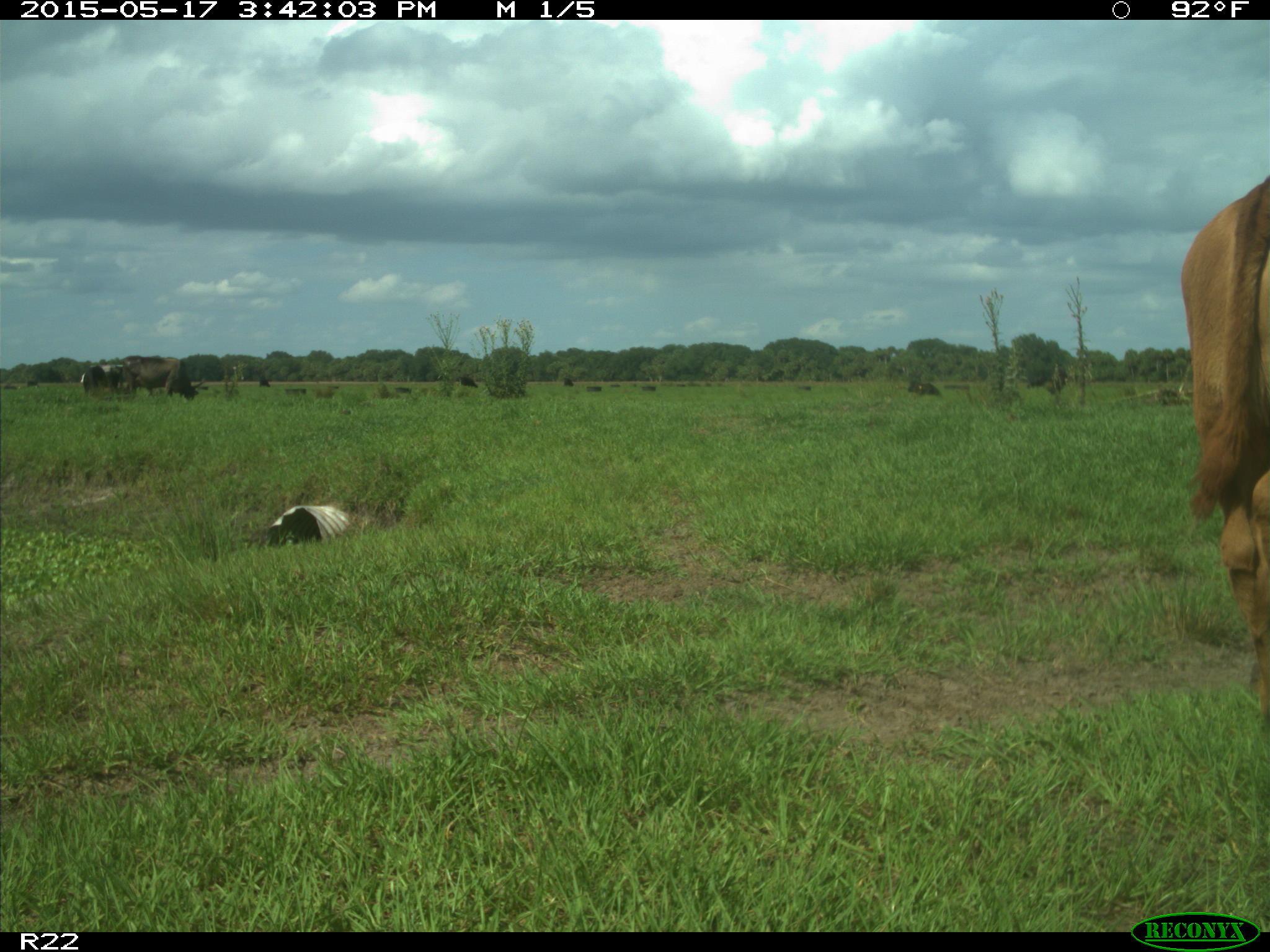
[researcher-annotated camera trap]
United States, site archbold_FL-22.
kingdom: Animalia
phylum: Chordata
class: Mammalia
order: Artiodactyla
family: Bovidae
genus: Bos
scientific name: Bos taurus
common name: domestic cow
Bos taurus (domestic cow).